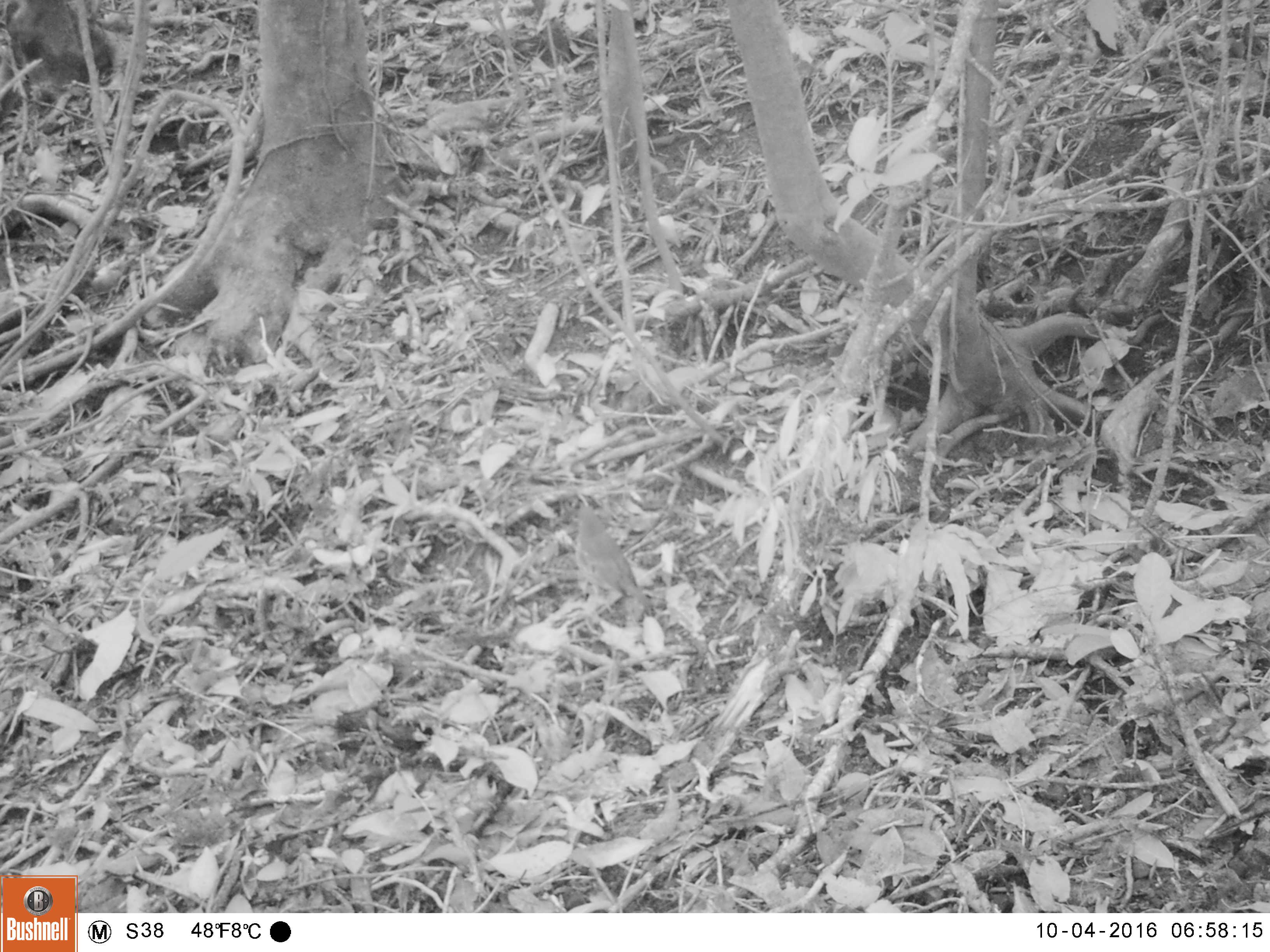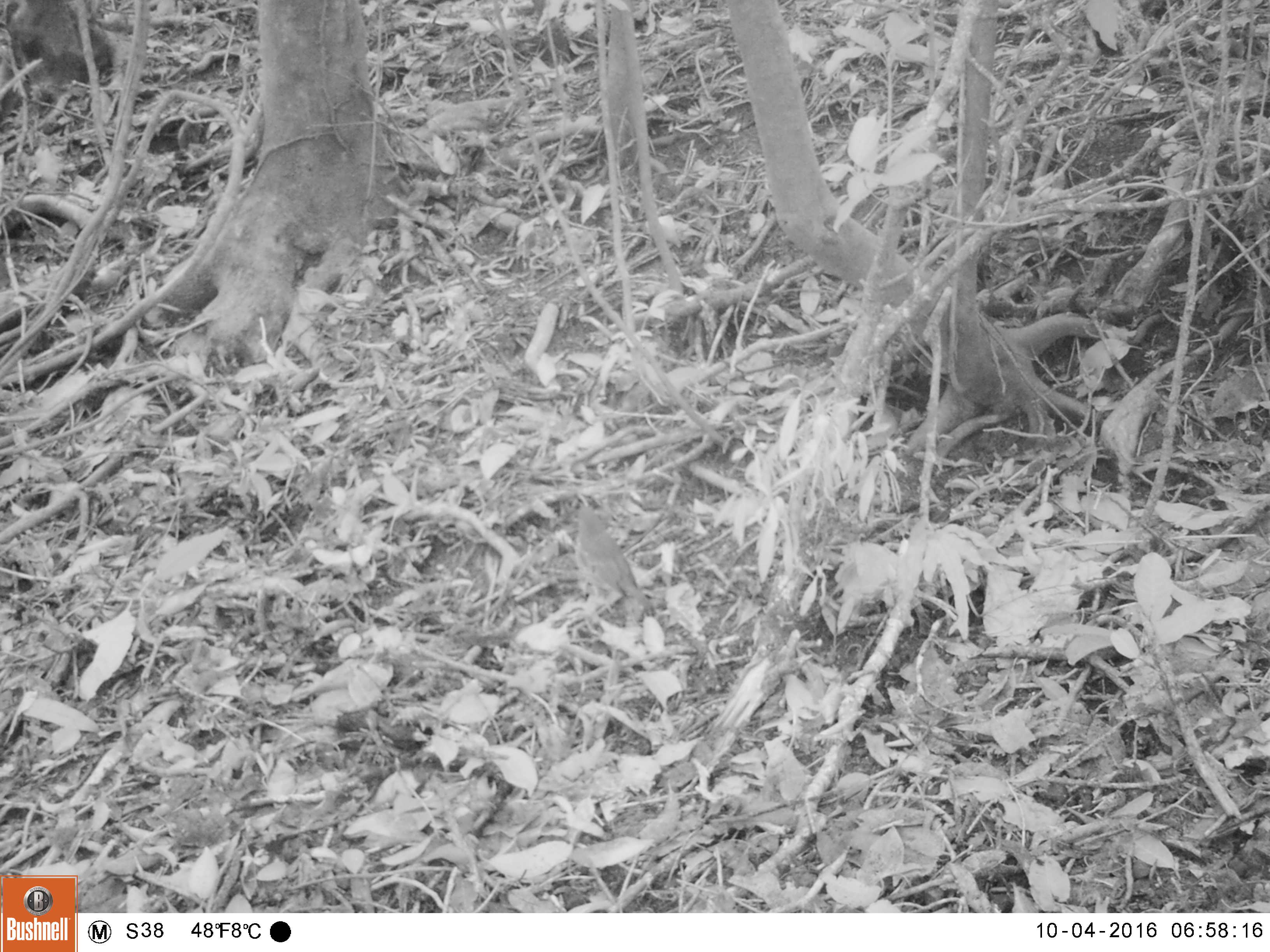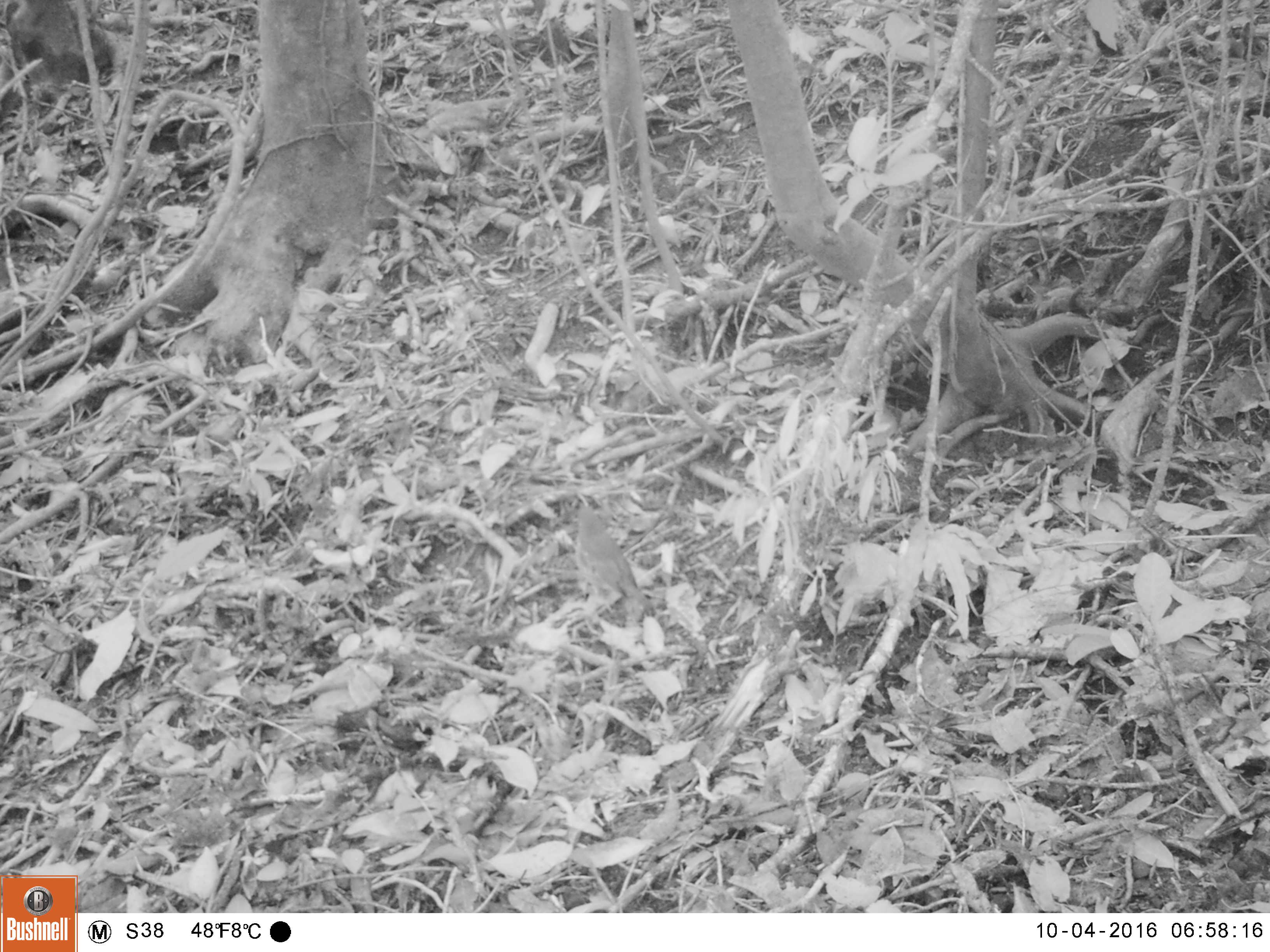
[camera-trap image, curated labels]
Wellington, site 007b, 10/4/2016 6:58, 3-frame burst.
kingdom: Animalia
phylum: Chordata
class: Aves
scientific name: Aves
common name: bird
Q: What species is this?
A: Bird (Aves).